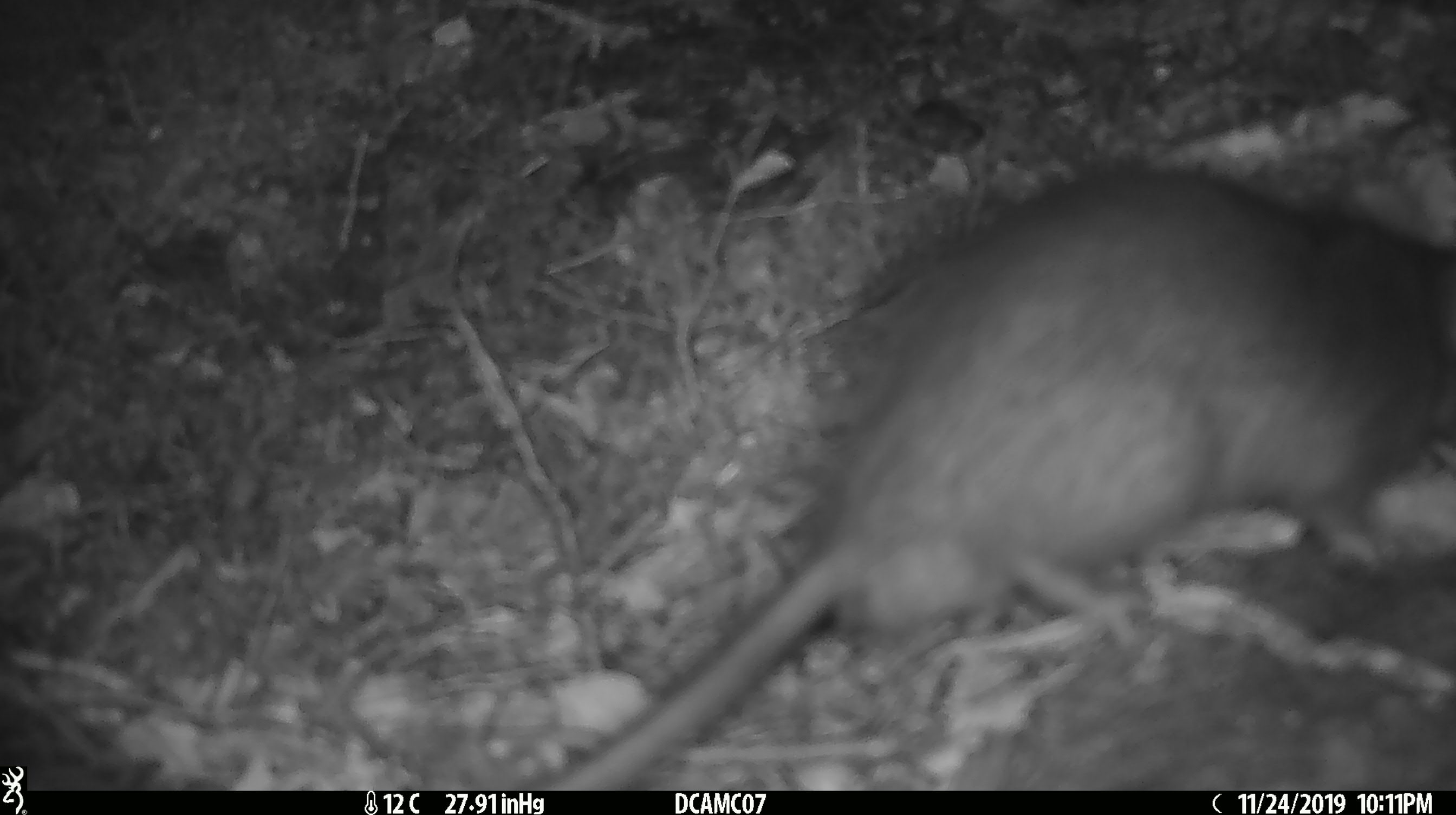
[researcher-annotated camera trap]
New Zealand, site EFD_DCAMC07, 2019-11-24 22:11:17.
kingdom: Animalia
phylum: Chordata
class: Mammalia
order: Rodentia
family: Muridae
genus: Rattus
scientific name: Rattus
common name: rat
Rat (Rattus).